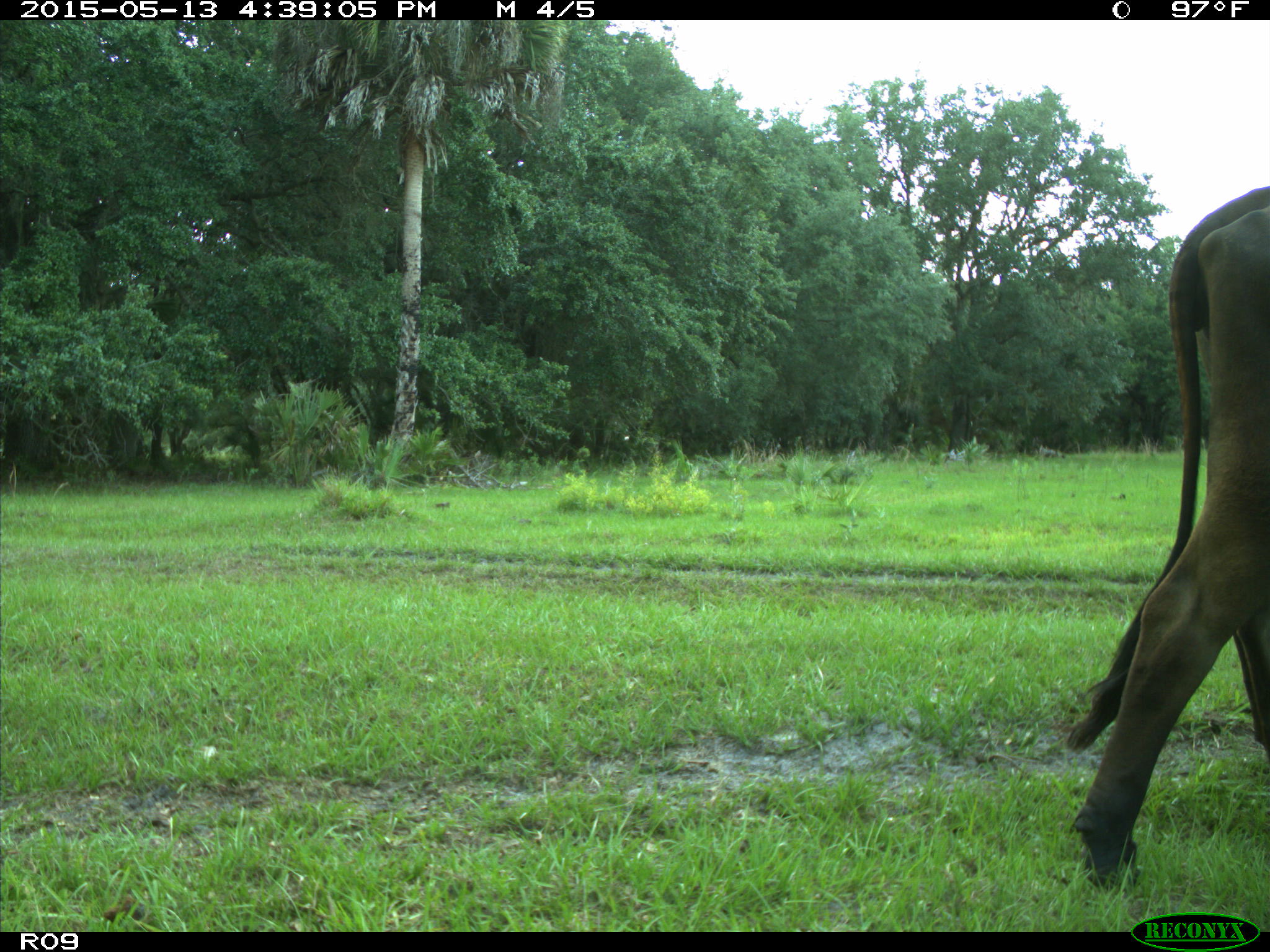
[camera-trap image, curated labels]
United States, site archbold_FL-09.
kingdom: Animalia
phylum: Chordata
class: Mammalia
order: Artiodactyla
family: Bovidae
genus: Bos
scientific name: Bos taurus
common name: domestic cow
Bos taurus (domestic cow).